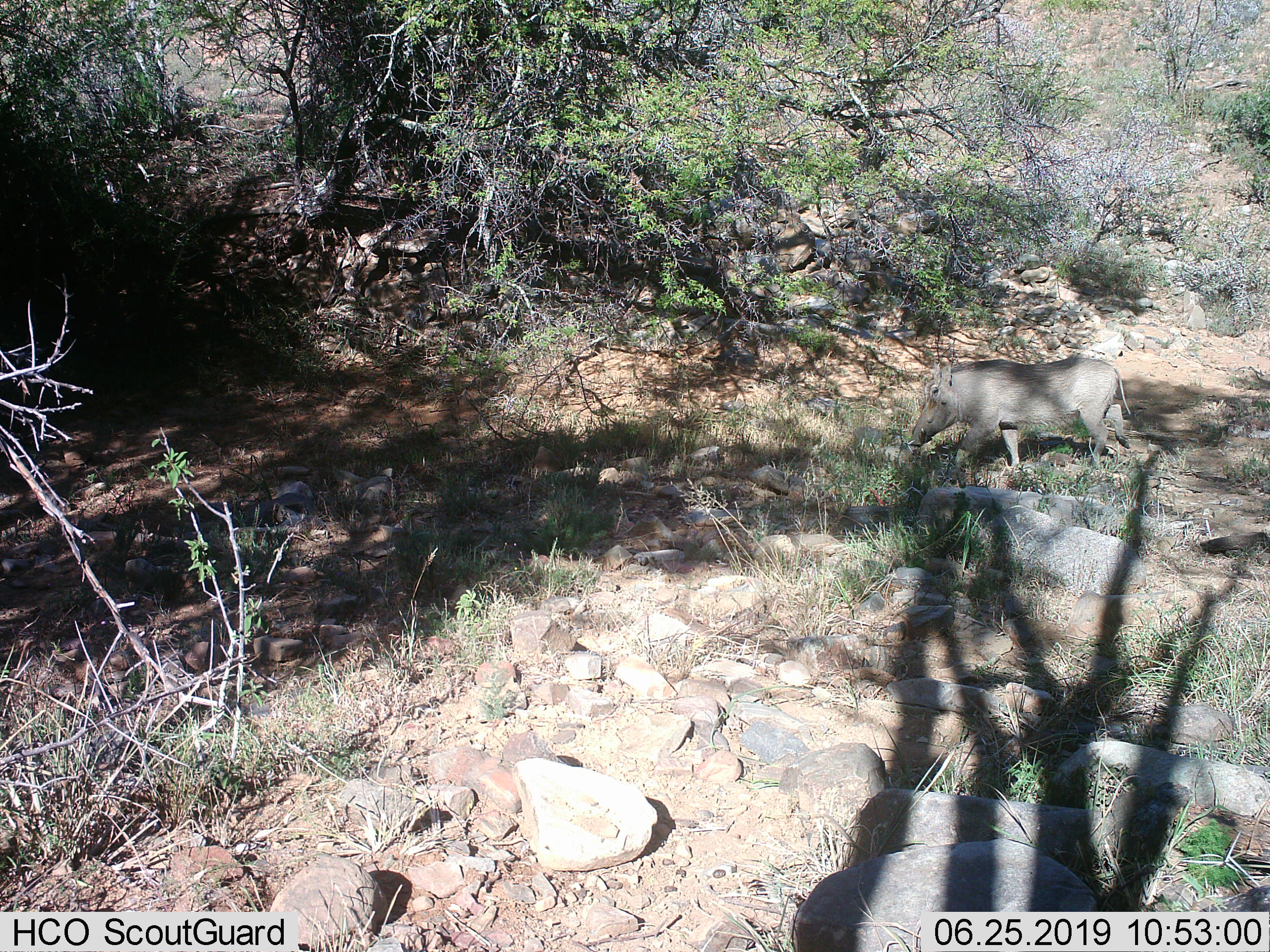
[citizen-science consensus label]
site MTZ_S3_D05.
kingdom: Animalia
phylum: Chordata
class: Mammalia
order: Artiodactyla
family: Suidae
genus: Phacochoerus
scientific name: Phacochoerus africanus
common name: warthog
Warthog (Phacochoerus africanus), count 1. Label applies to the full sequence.